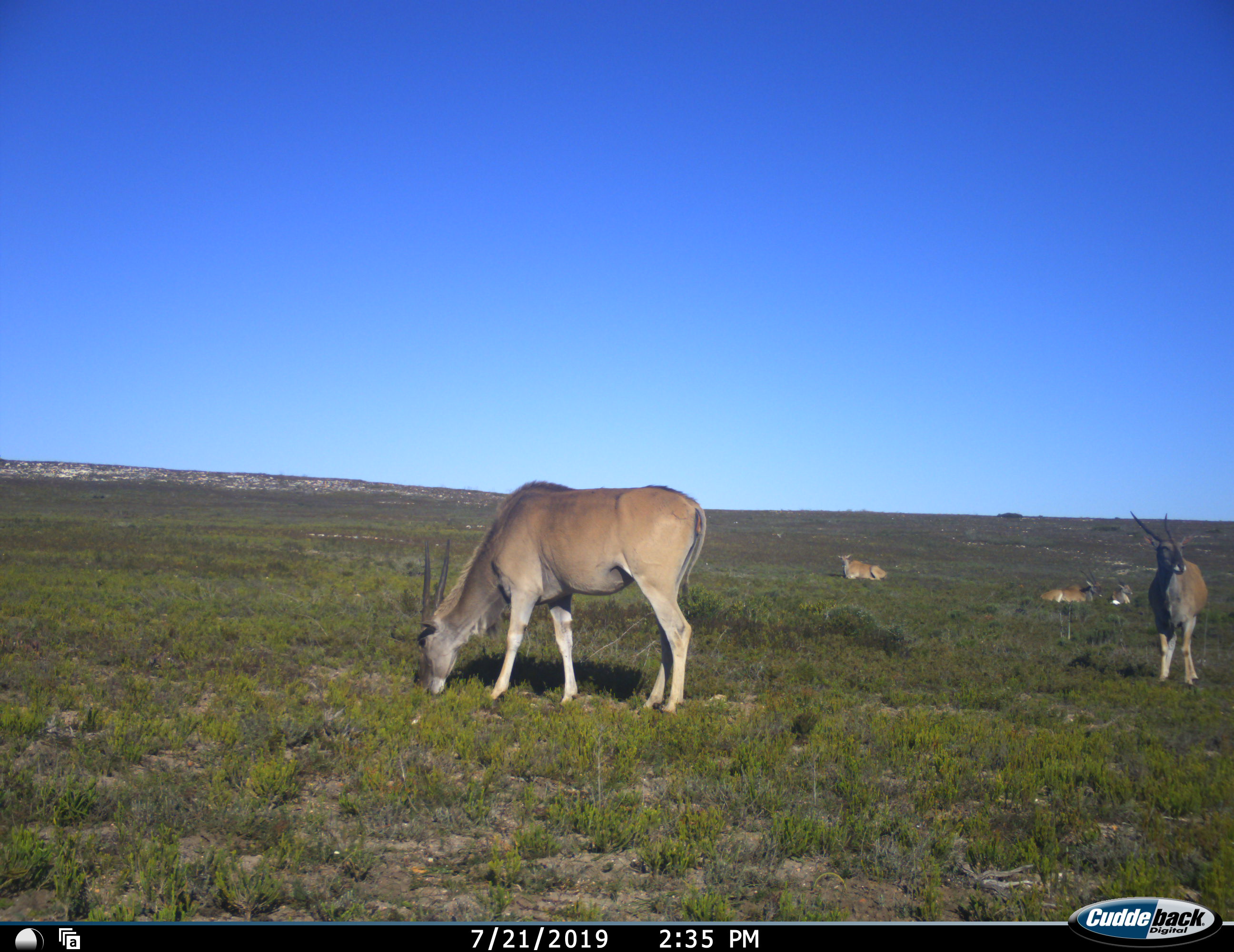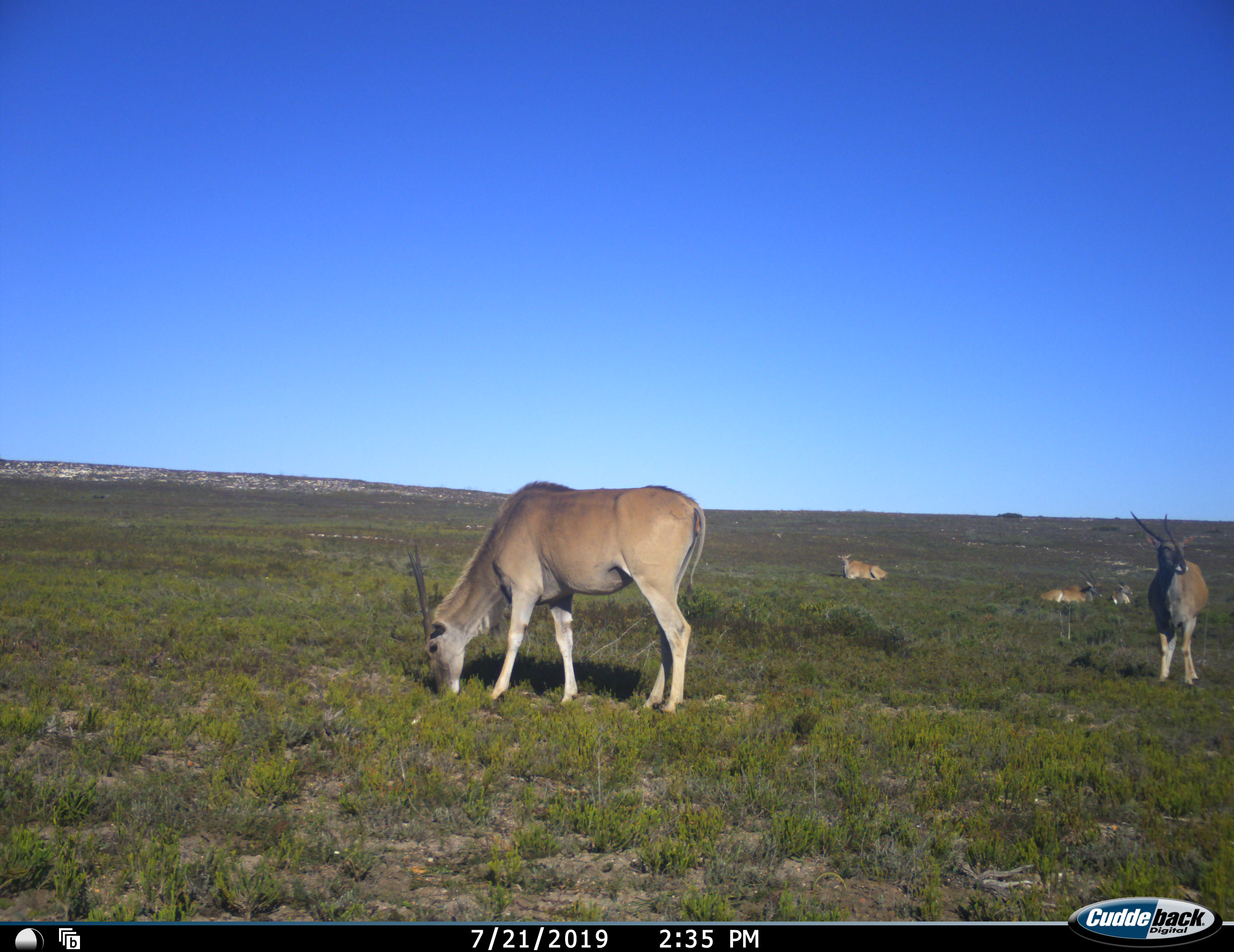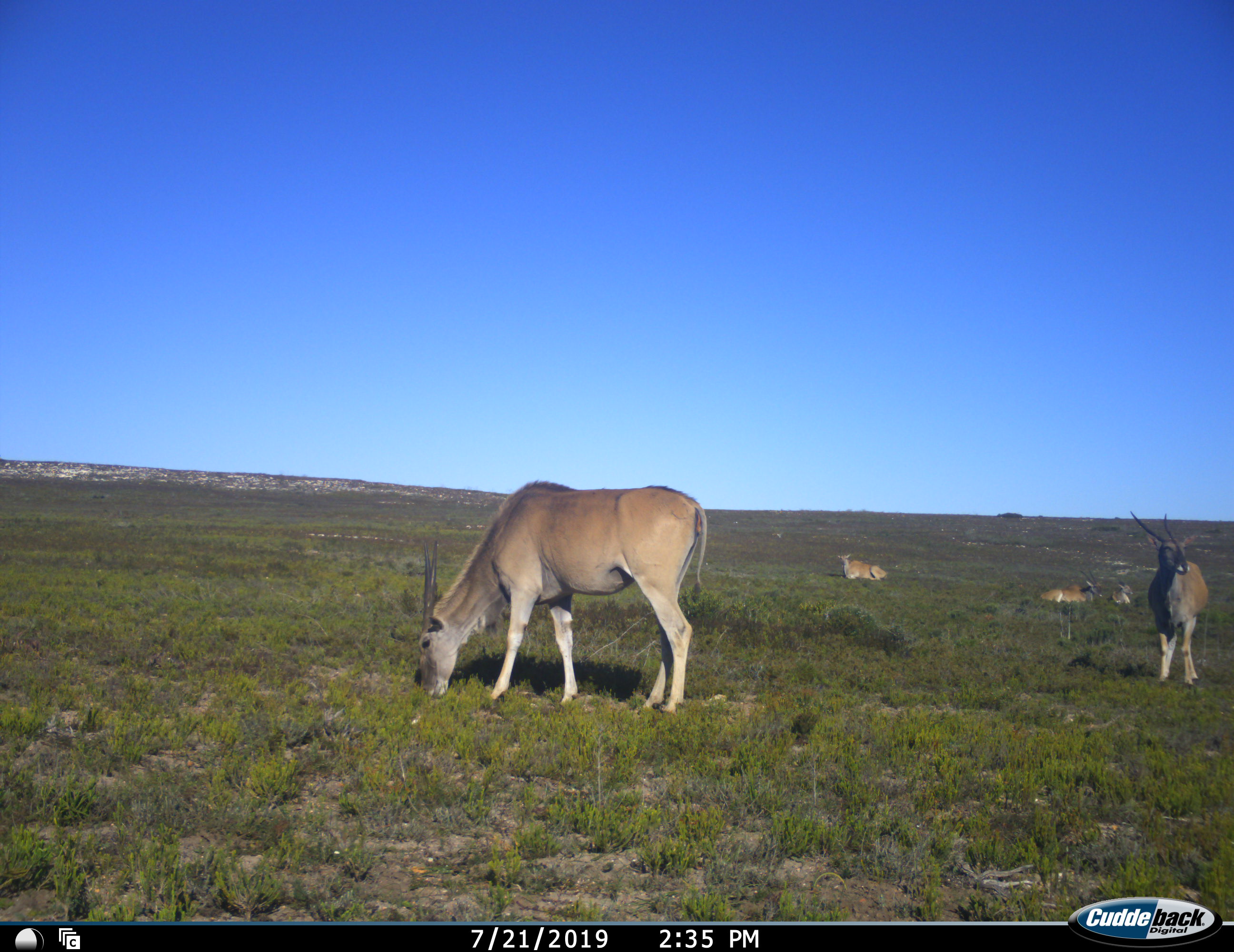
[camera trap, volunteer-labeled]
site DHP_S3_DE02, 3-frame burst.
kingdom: Animalia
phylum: Chordata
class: Mammalia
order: Artiodactyla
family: Bovidae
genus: Tragelaphus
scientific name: Tragelaphus oryx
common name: eland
Eland (Tragelaphus oryx), count 5. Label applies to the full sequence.